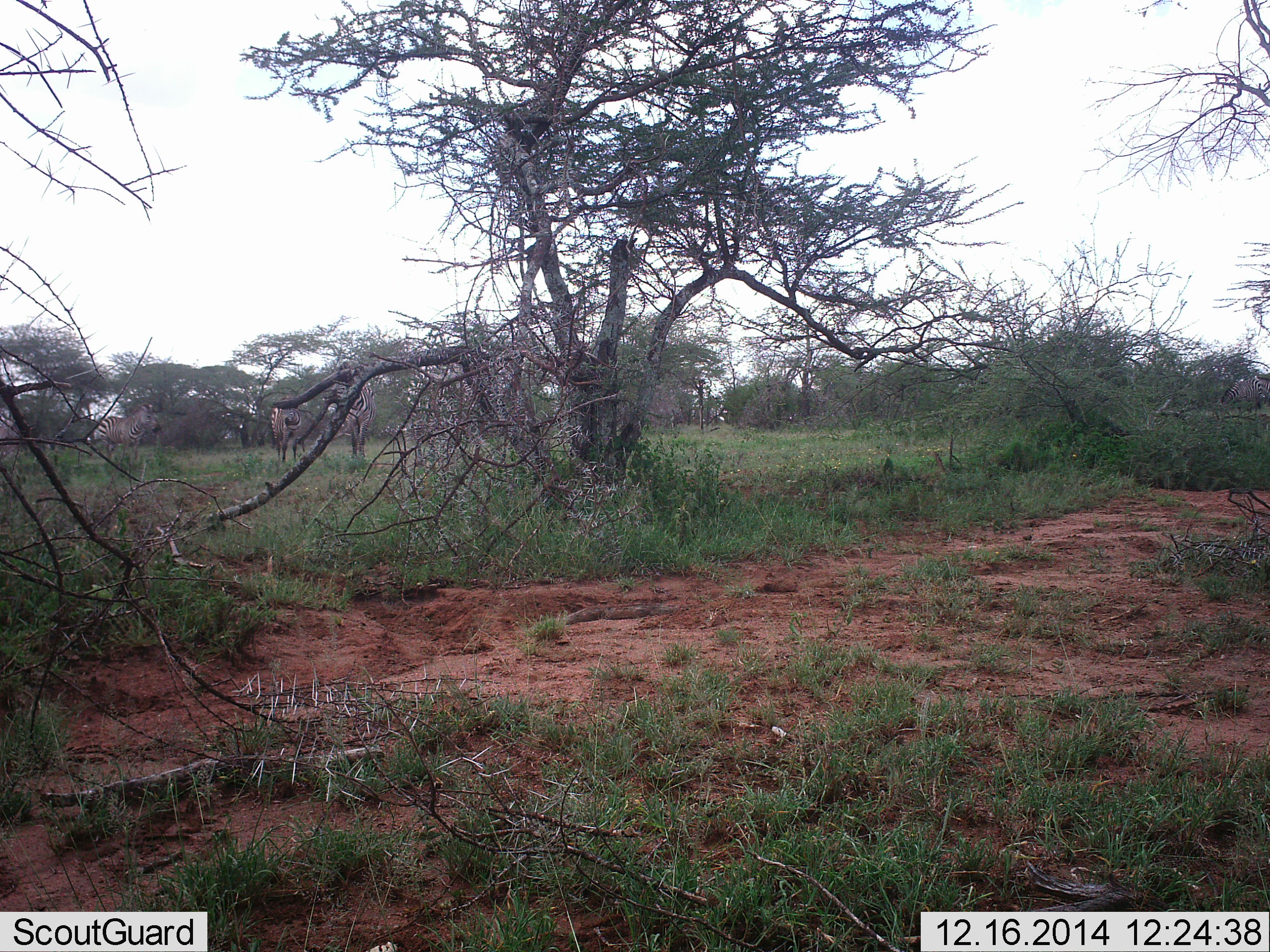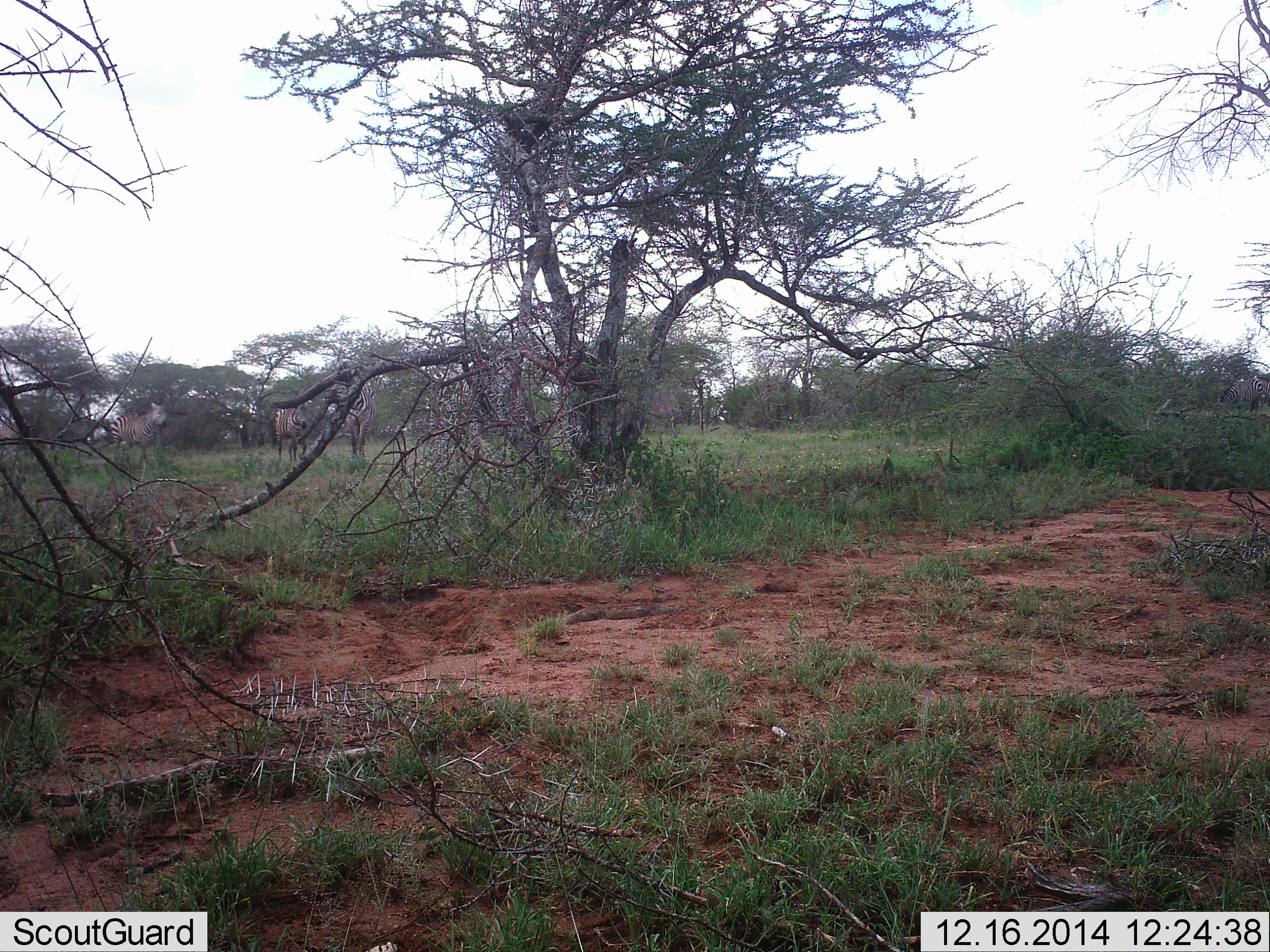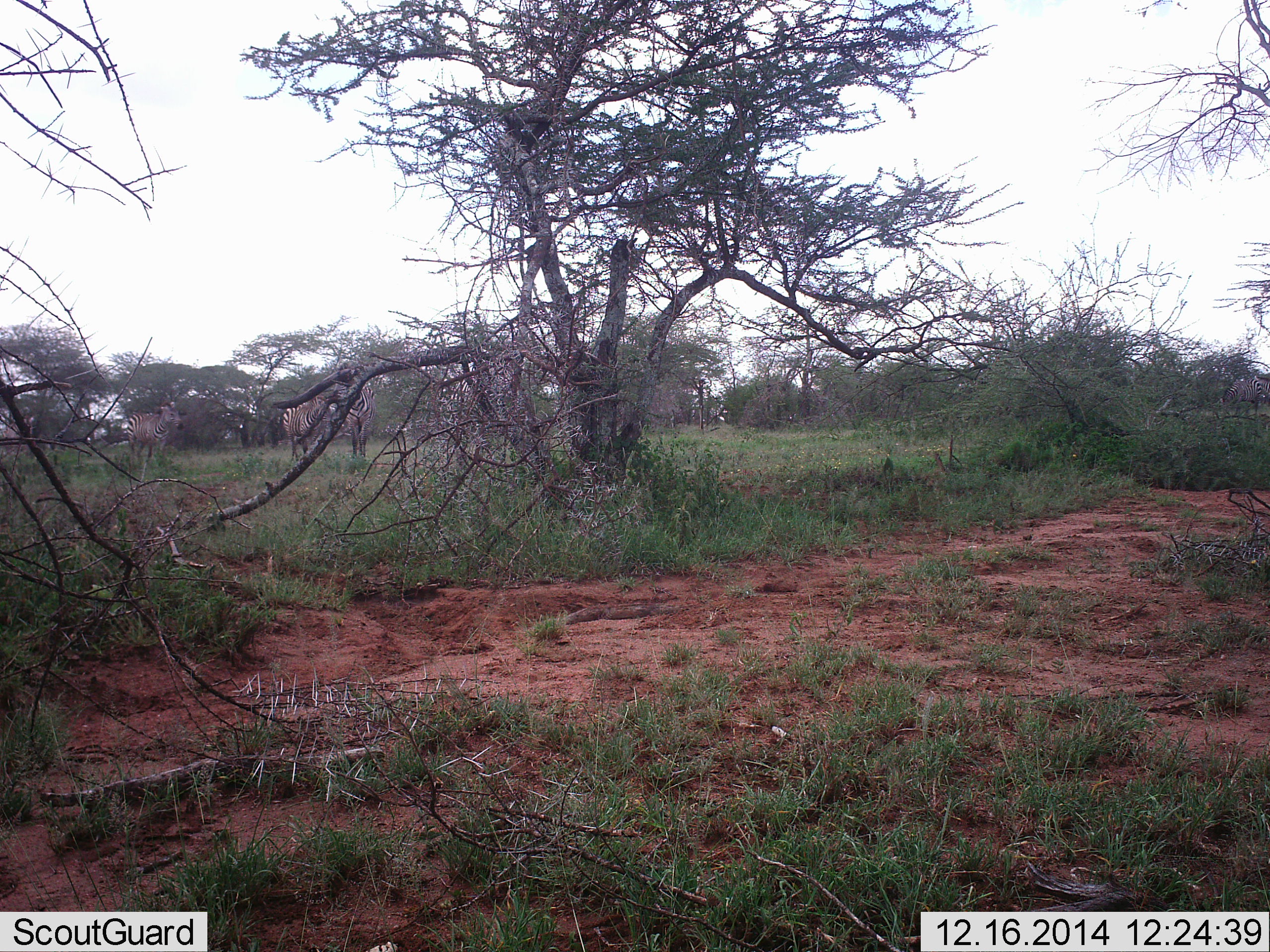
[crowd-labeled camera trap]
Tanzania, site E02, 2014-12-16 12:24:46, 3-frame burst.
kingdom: Animalia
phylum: Chordata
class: Mammalia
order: Perissodactyla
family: Equidae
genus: Equus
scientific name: Equus quagga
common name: plains zebra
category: zebra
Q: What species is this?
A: Zebra (plains zebra) (Equus quagga).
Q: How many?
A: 5.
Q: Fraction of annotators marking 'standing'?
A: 40%.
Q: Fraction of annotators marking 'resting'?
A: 0%.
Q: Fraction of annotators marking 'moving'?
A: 90%.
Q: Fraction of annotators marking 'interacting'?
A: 0%.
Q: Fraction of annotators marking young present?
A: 0%.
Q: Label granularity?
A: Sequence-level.